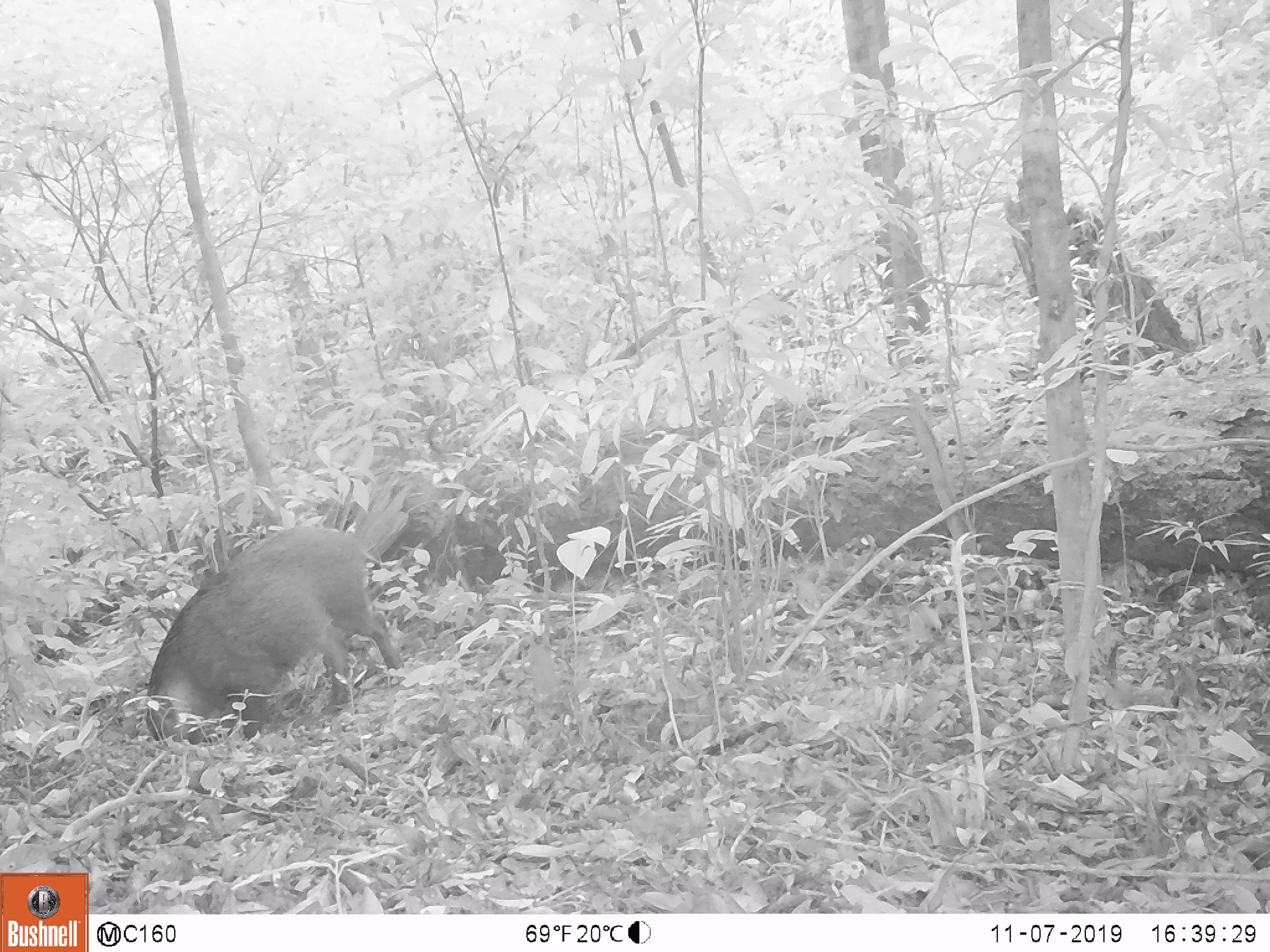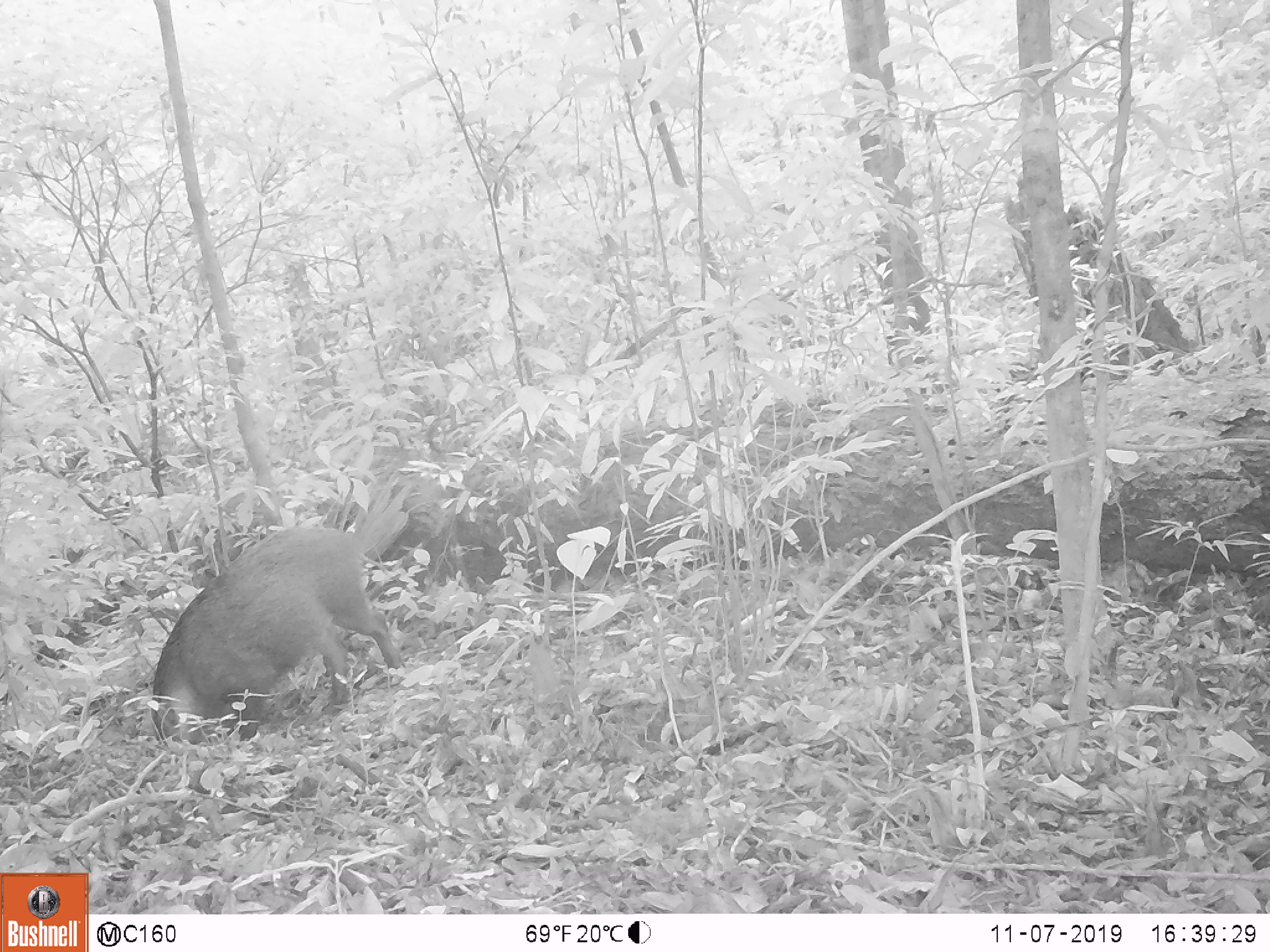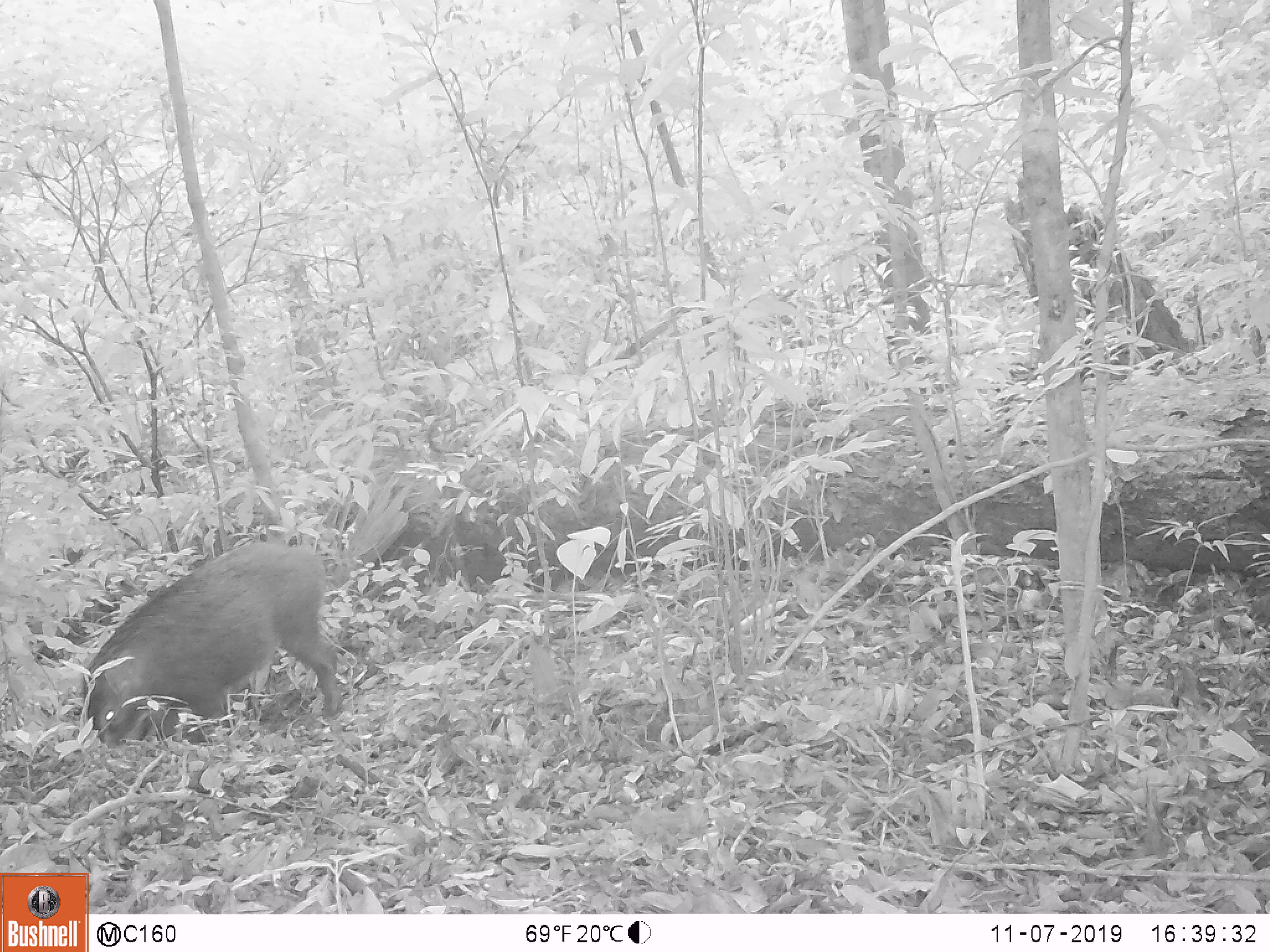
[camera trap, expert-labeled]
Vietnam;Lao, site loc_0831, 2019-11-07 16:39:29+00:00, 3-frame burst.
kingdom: Animalia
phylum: Chordata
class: Mammalia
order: Artiodactyla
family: Suidae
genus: Sus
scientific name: Sus scrofa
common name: eurasian wild pig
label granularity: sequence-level